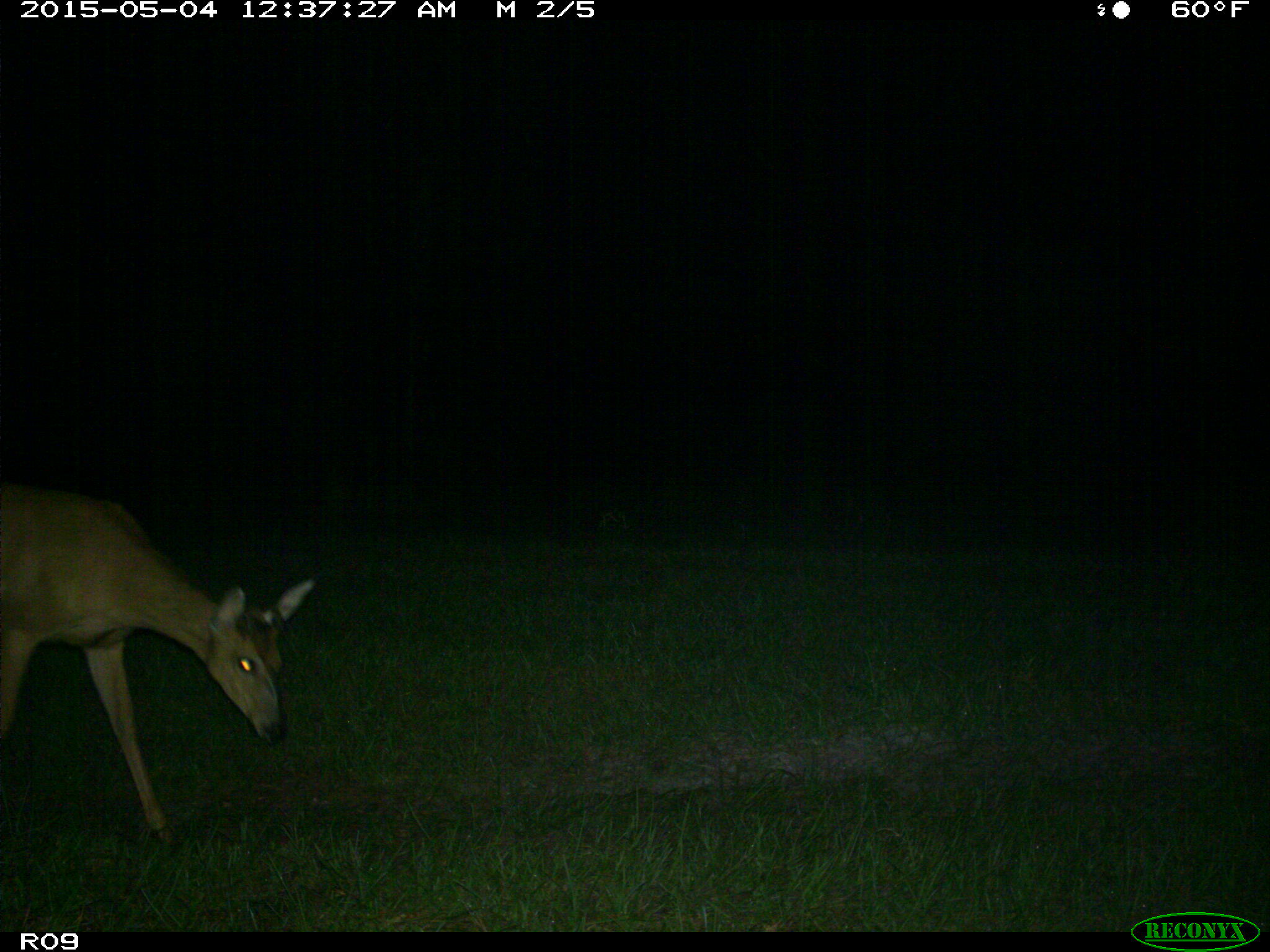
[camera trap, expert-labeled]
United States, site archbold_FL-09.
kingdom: Animalia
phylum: Chordata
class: Mammalia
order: Artiodactyla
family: Cervidae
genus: Odocoileus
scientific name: Odocoileus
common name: deer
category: unidentified deer